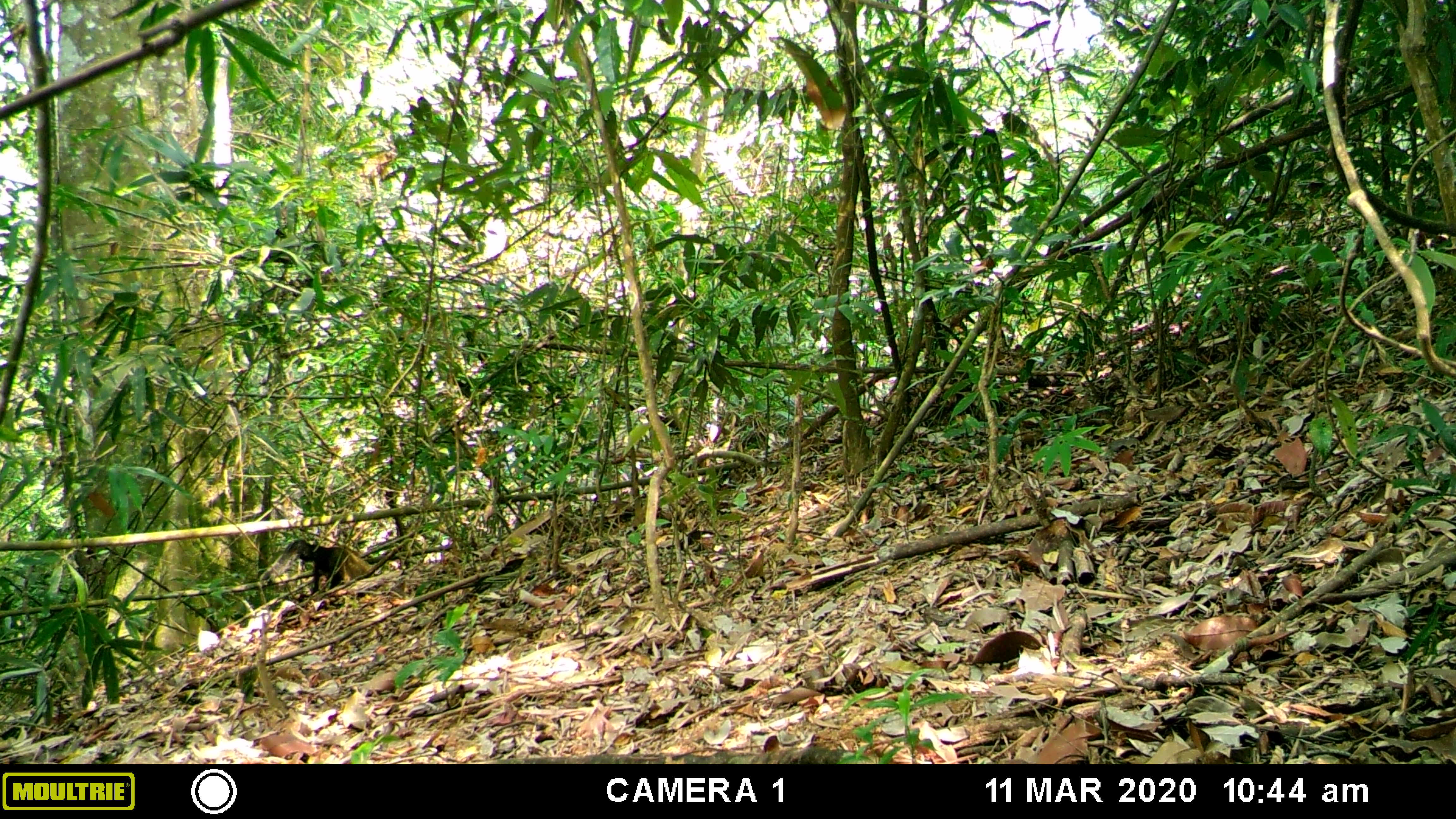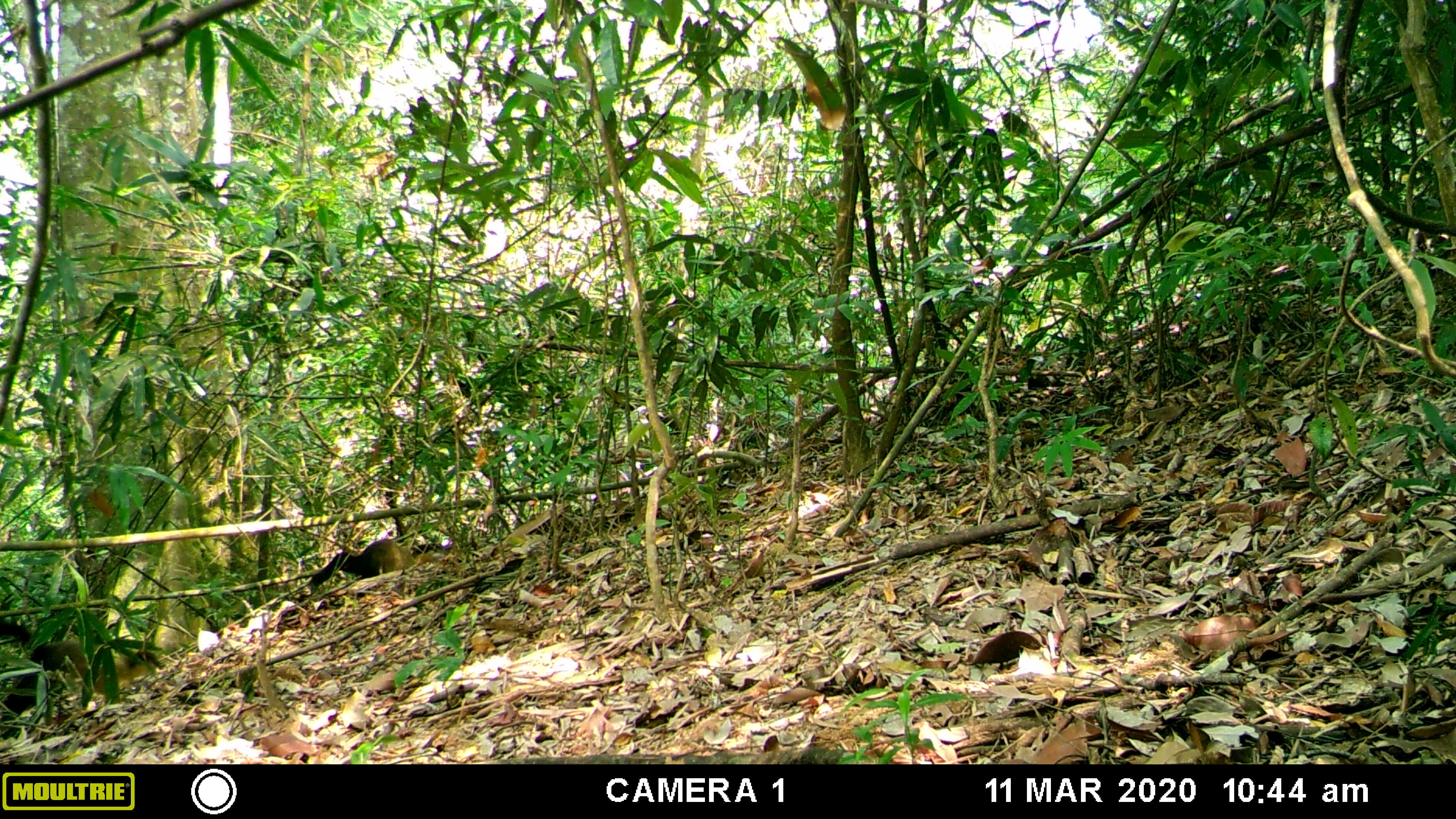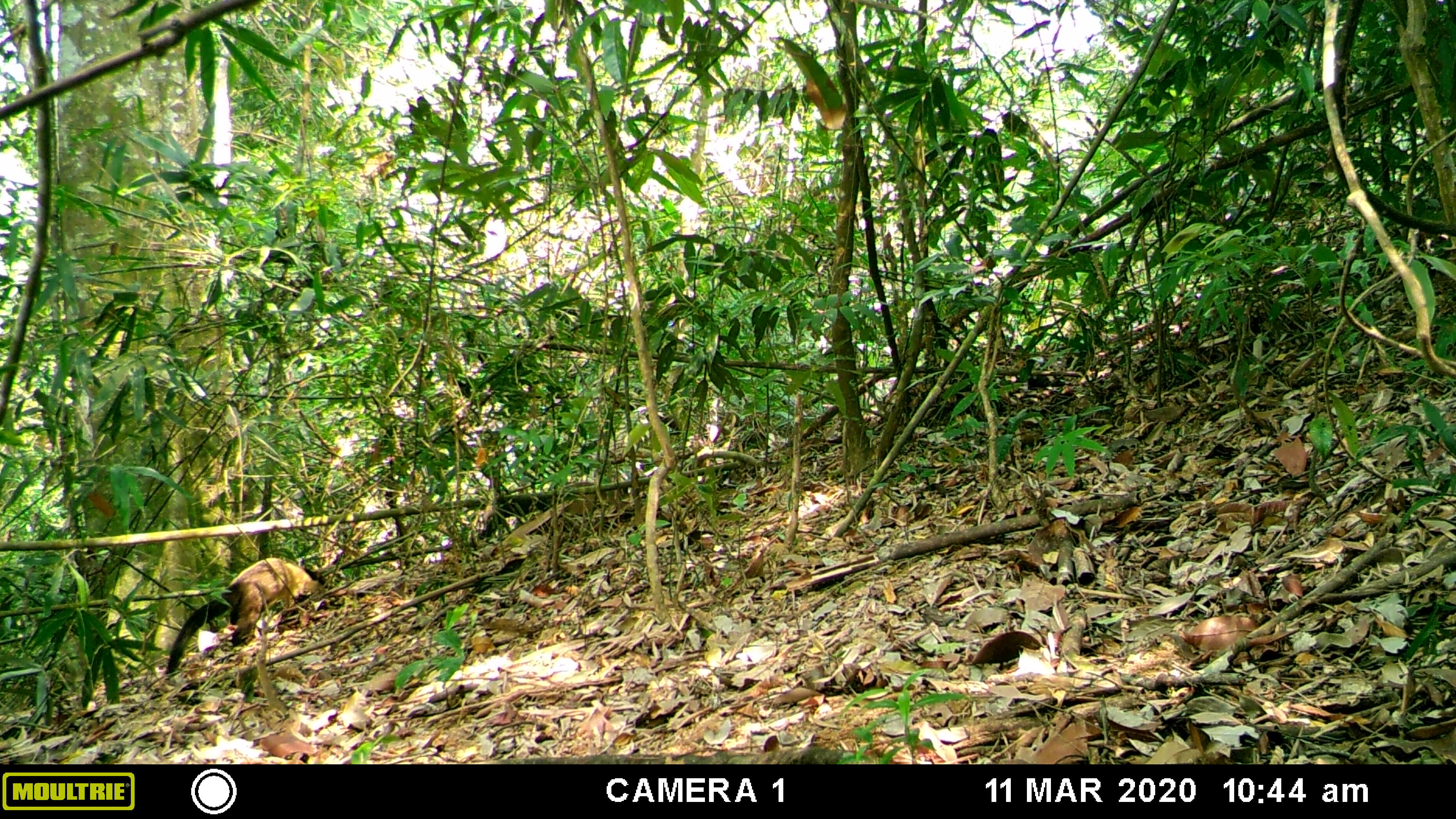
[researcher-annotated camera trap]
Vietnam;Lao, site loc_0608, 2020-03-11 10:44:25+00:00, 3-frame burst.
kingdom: Animalia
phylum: Chordata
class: Mammalia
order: Carnivora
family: Mustelidae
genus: Martes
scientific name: Martes flavigula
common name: yellow-throated marten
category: yellow throated marten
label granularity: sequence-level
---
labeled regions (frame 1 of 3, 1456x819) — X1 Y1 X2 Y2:
yellow throated marten: 260 539 374 593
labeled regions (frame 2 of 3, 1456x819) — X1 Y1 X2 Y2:
yellow throated marten: 0 616 164 721; 308 537 449 587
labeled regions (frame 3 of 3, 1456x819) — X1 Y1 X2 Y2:
yellow throated marten: 164 557 327 680; 478 481 634 541